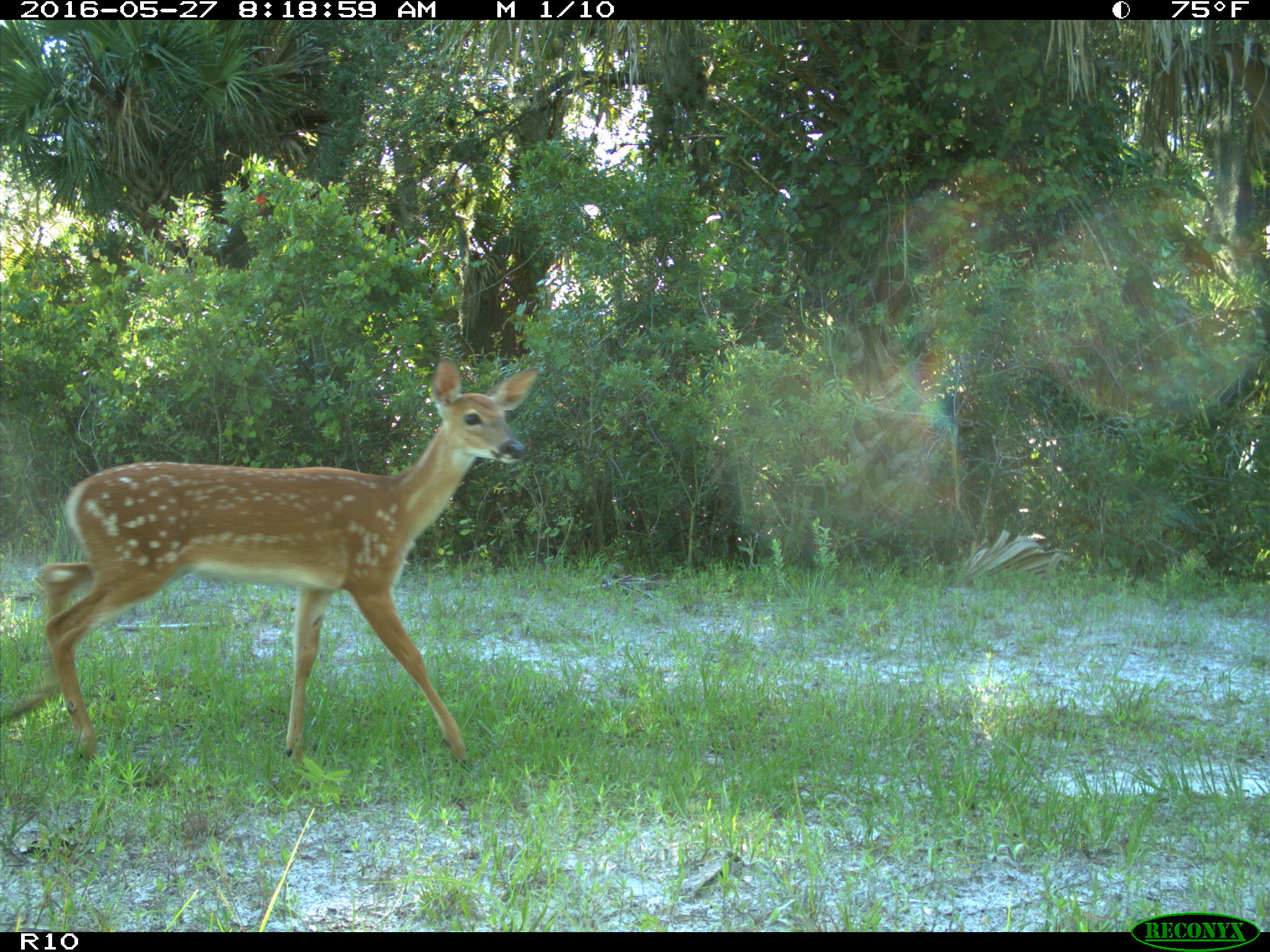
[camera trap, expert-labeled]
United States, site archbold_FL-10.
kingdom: Animalia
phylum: Chordata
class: Mammalia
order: Artiodactyla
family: Cervidae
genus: Odocoileus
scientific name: Odocoileus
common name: deer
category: unidentified deer